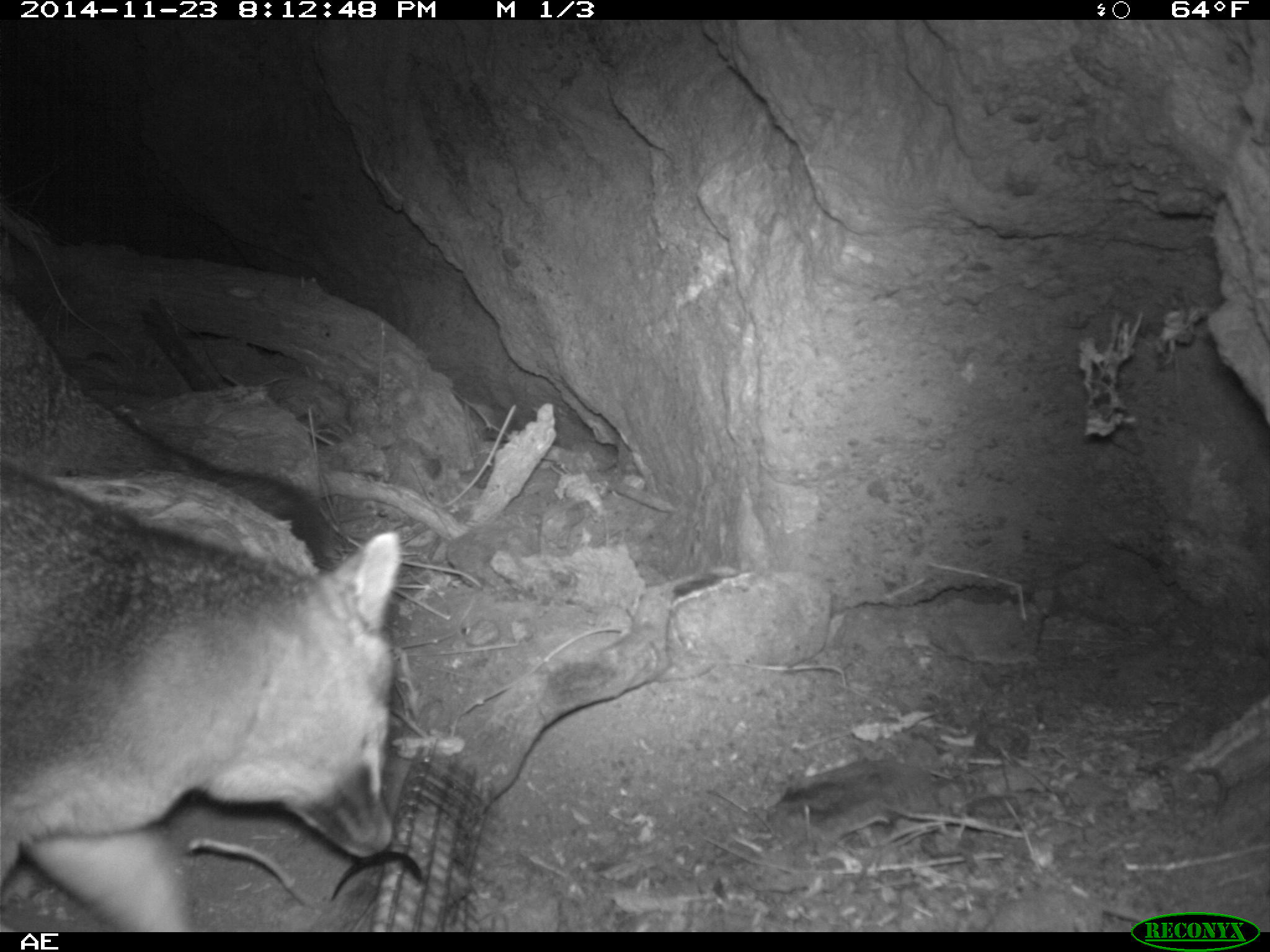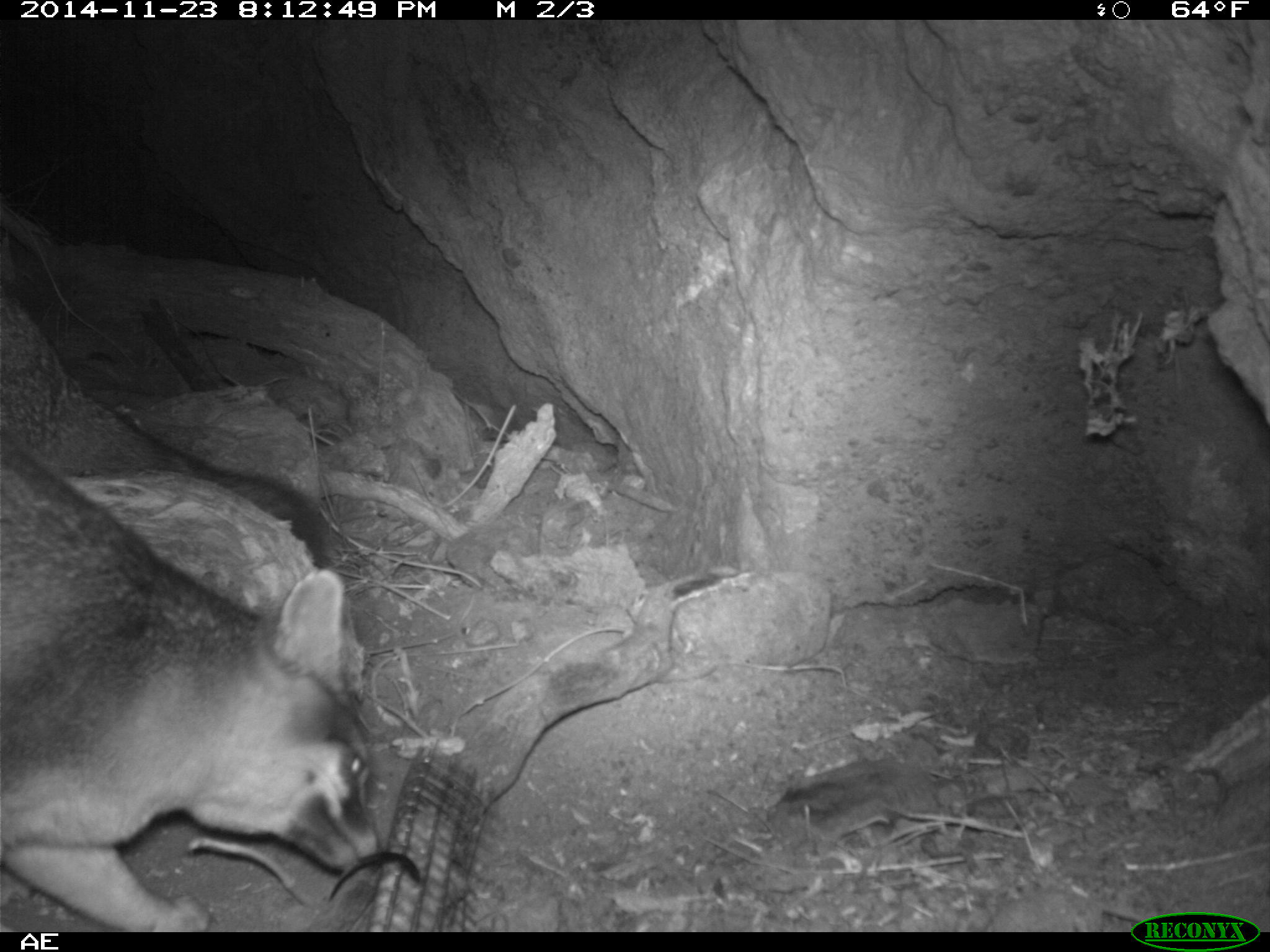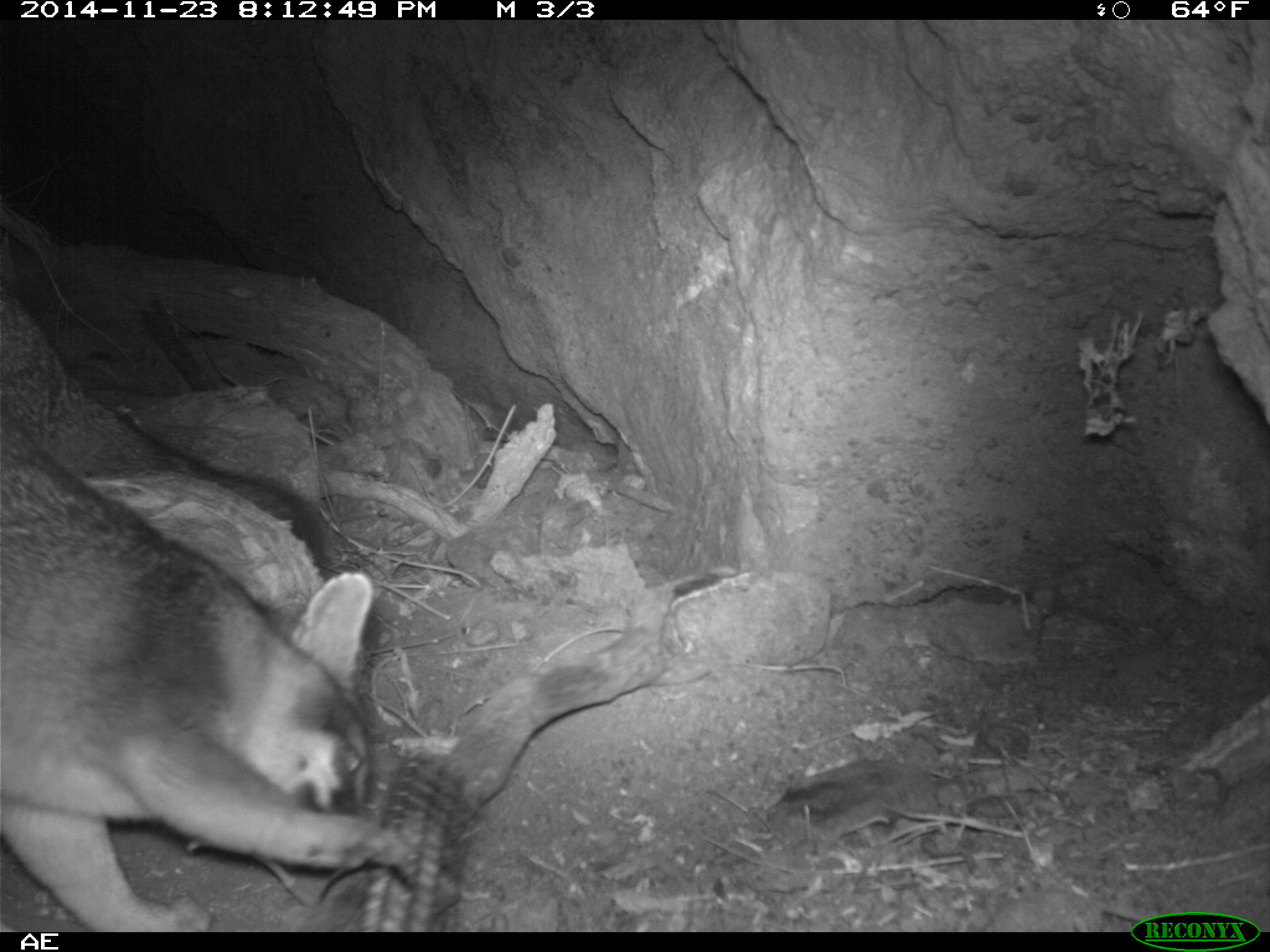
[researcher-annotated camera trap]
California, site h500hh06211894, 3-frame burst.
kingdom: Animalia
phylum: Chordata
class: Mammalia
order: Carnivora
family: Canidae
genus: Urocyon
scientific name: Urocyon littoralis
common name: island fox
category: fox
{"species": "fox (island fox) (Urocyon littoralis)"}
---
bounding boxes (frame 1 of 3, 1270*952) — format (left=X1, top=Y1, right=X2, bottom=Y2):
fox: (left=0, top=462, right=402, bottom=932); (left=0, top=288, right=338, bottom=570)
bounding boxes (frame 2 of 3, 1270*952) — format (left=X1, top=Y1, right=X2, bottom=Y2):
fox: (left=0, top=443, right=382, bottom=932); (left=0, top=284, right=334, bottom=568)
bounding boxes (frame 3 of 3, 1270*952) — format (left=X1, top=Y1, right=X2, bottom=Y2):
fox: (left=0, top=291, right=406, bottom=932)